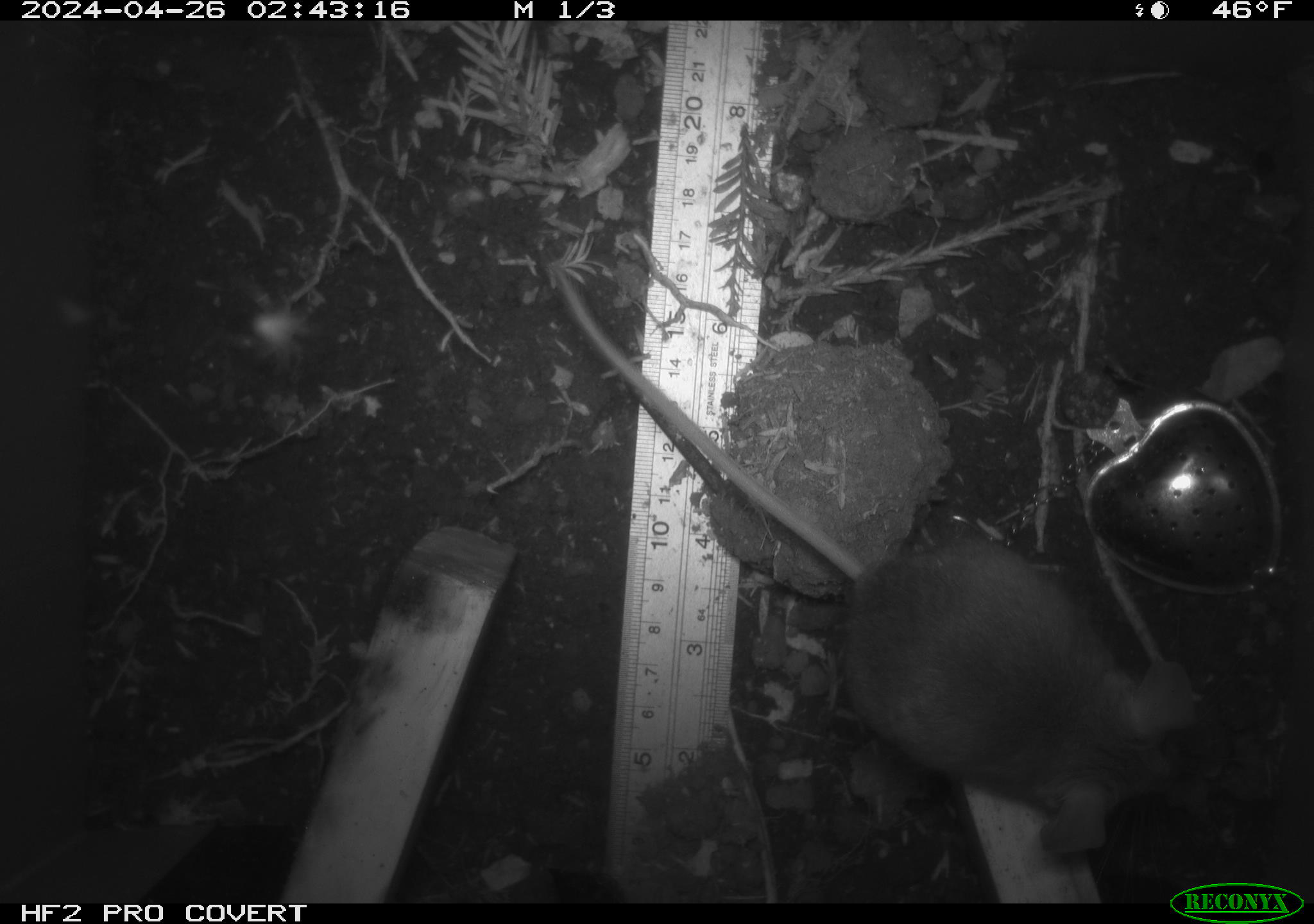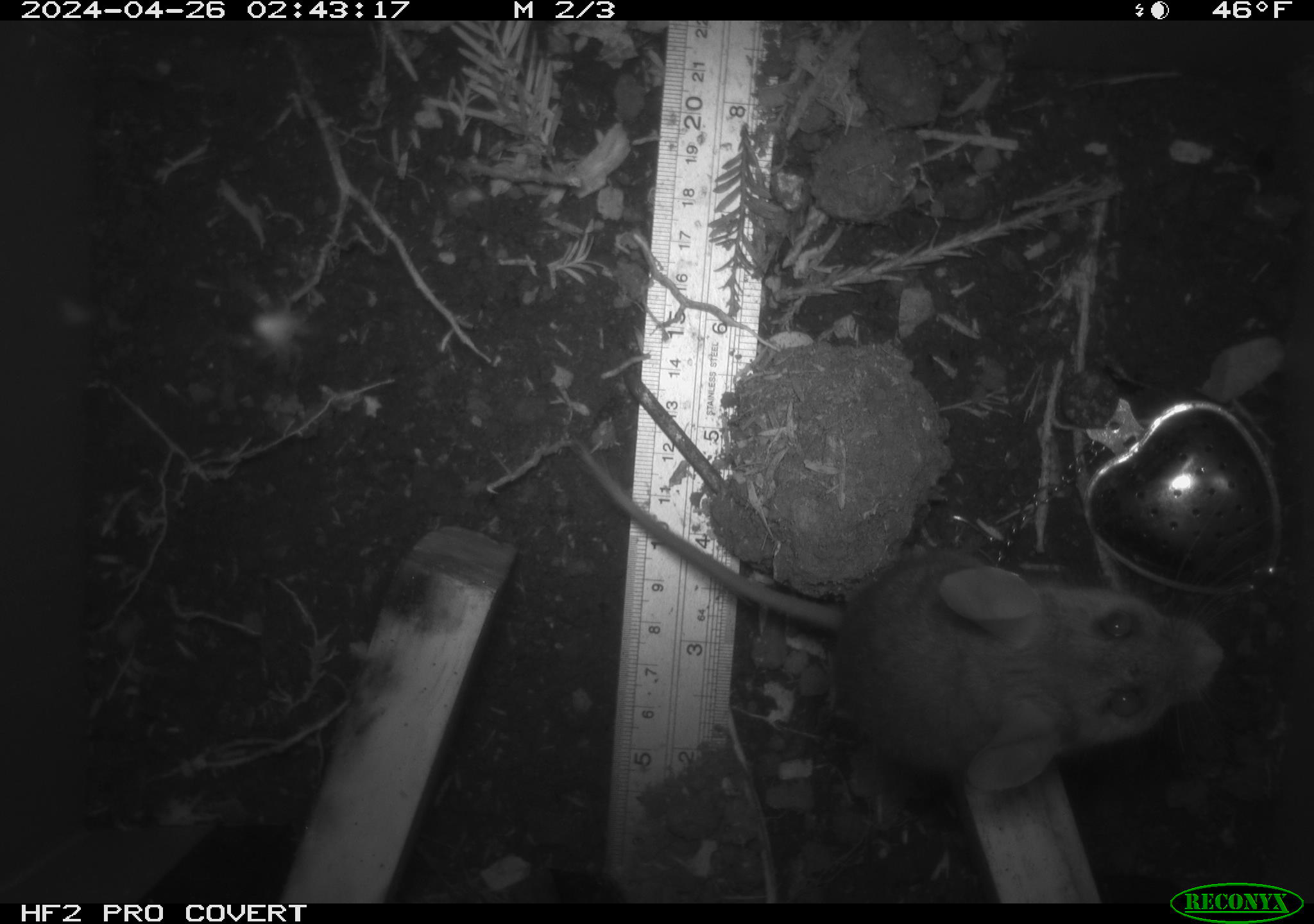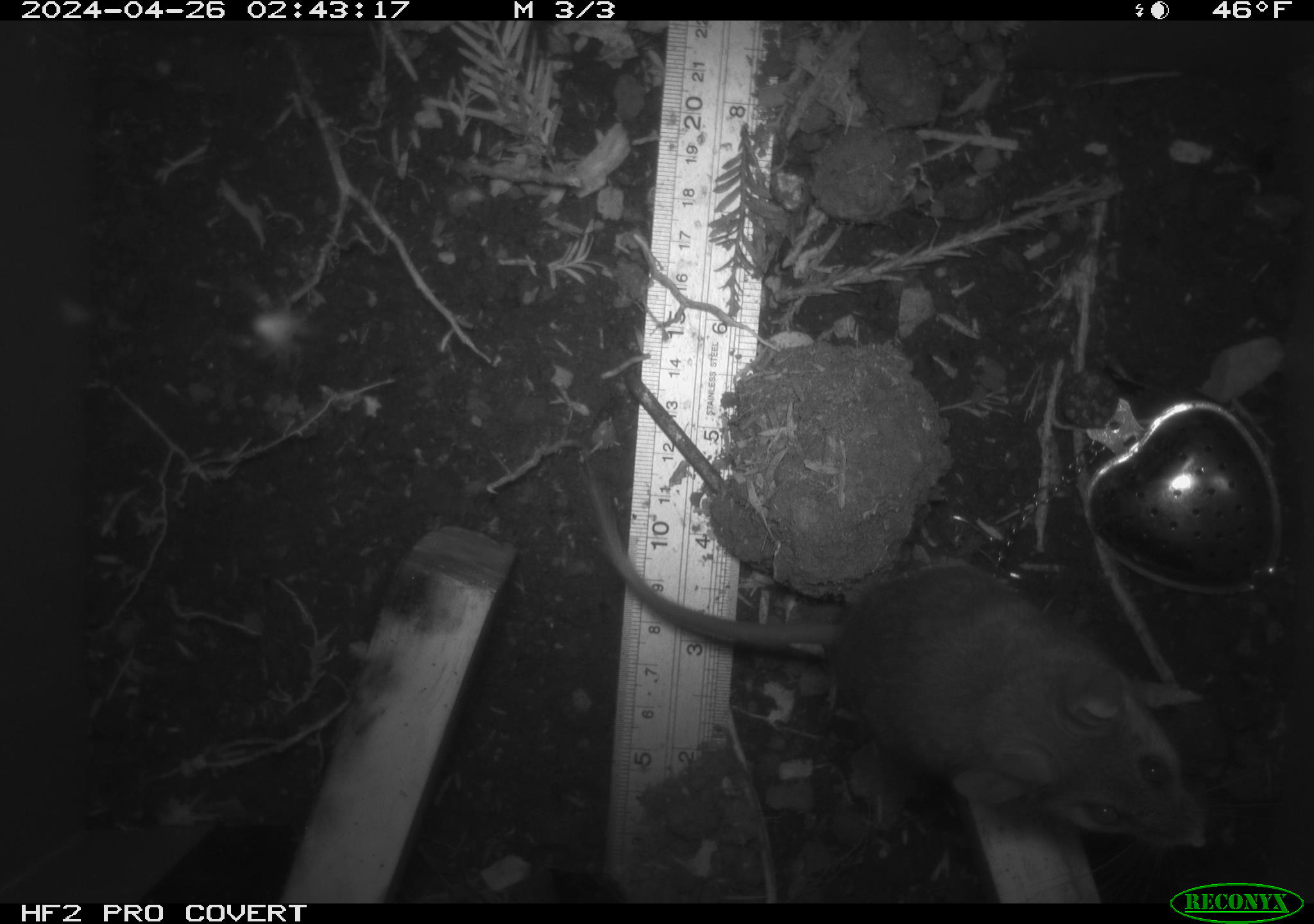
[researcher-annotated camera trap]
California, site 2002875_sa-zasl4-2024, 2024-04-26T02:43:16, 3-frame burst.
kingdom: Animalia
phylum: Chordata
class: Mammalia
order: Rodentia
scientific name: Rodentia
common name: rodent